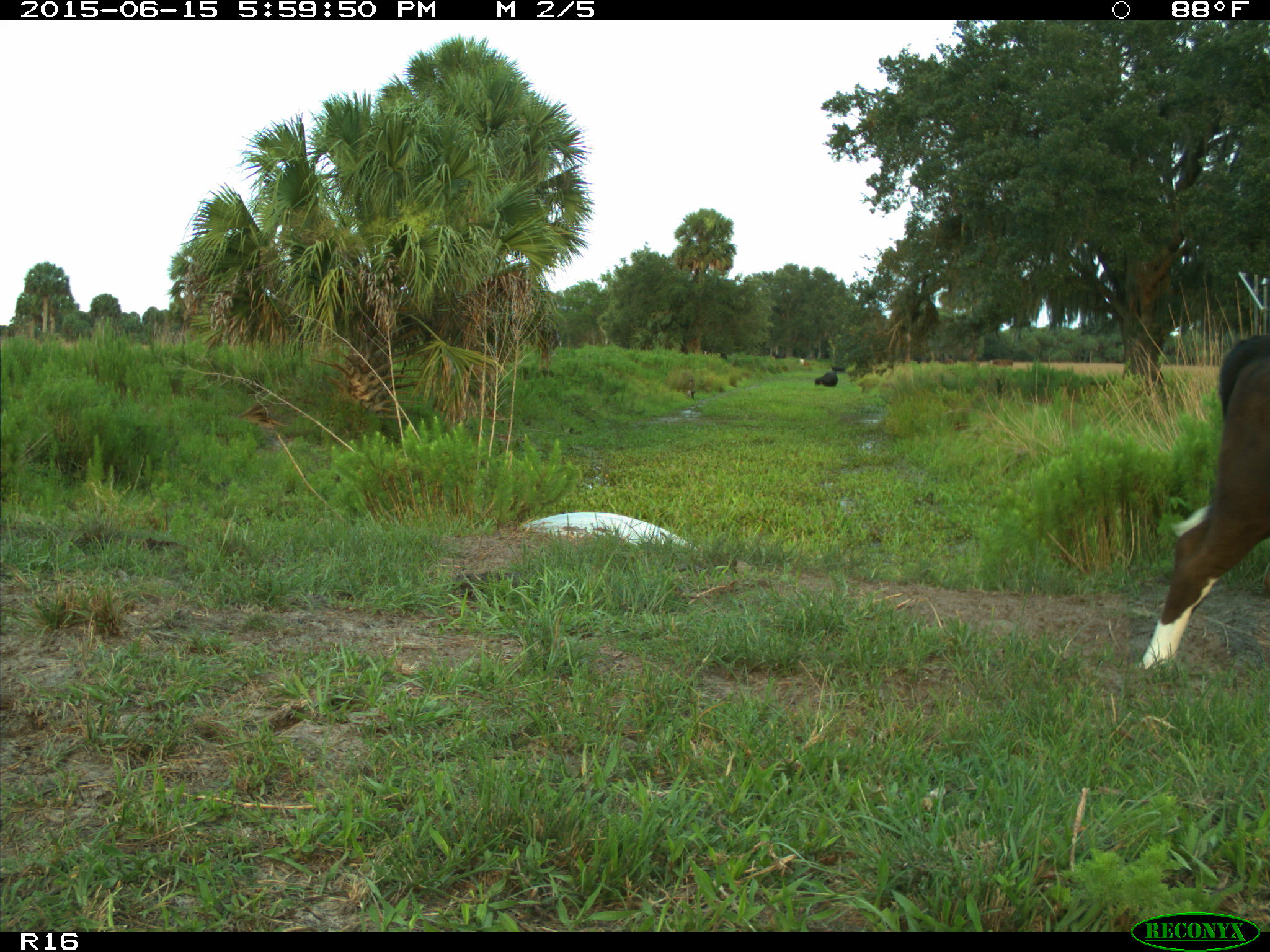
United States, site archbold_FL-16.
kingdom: Animalia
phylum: Chordata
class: Mammalia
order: Artiodactyla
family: Bovidae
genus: Bos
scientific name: Bos taurus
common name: domestic cow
Bos taurus (domestic cow).